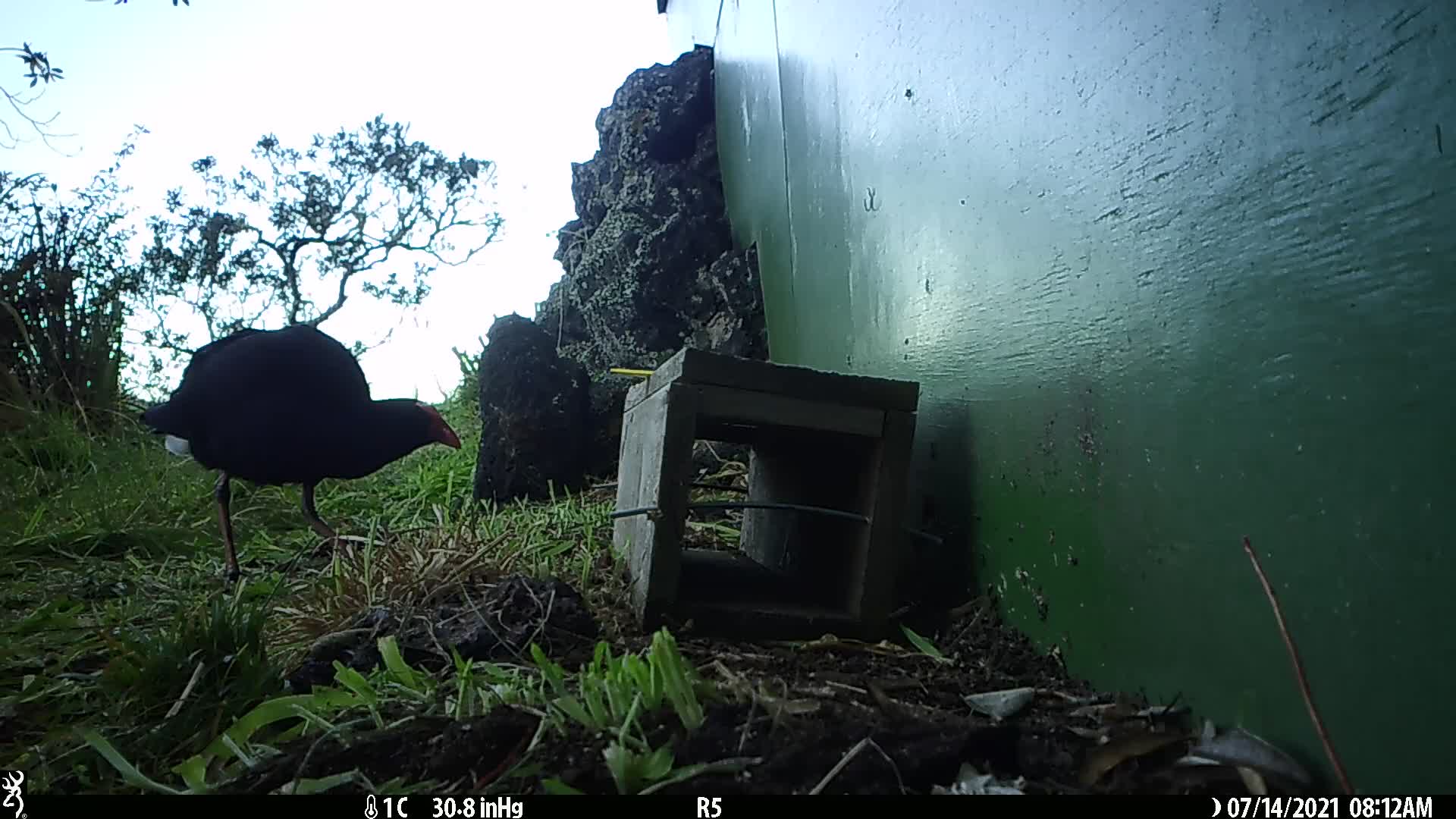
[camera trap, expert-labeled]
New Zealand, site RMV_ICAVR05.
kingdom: Animalia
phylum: Chordata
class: Aves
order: Gruiformes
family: Rallidae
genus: Porphyrio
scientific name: Porphyrio melanotus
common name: australasian swamphen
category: pukeko